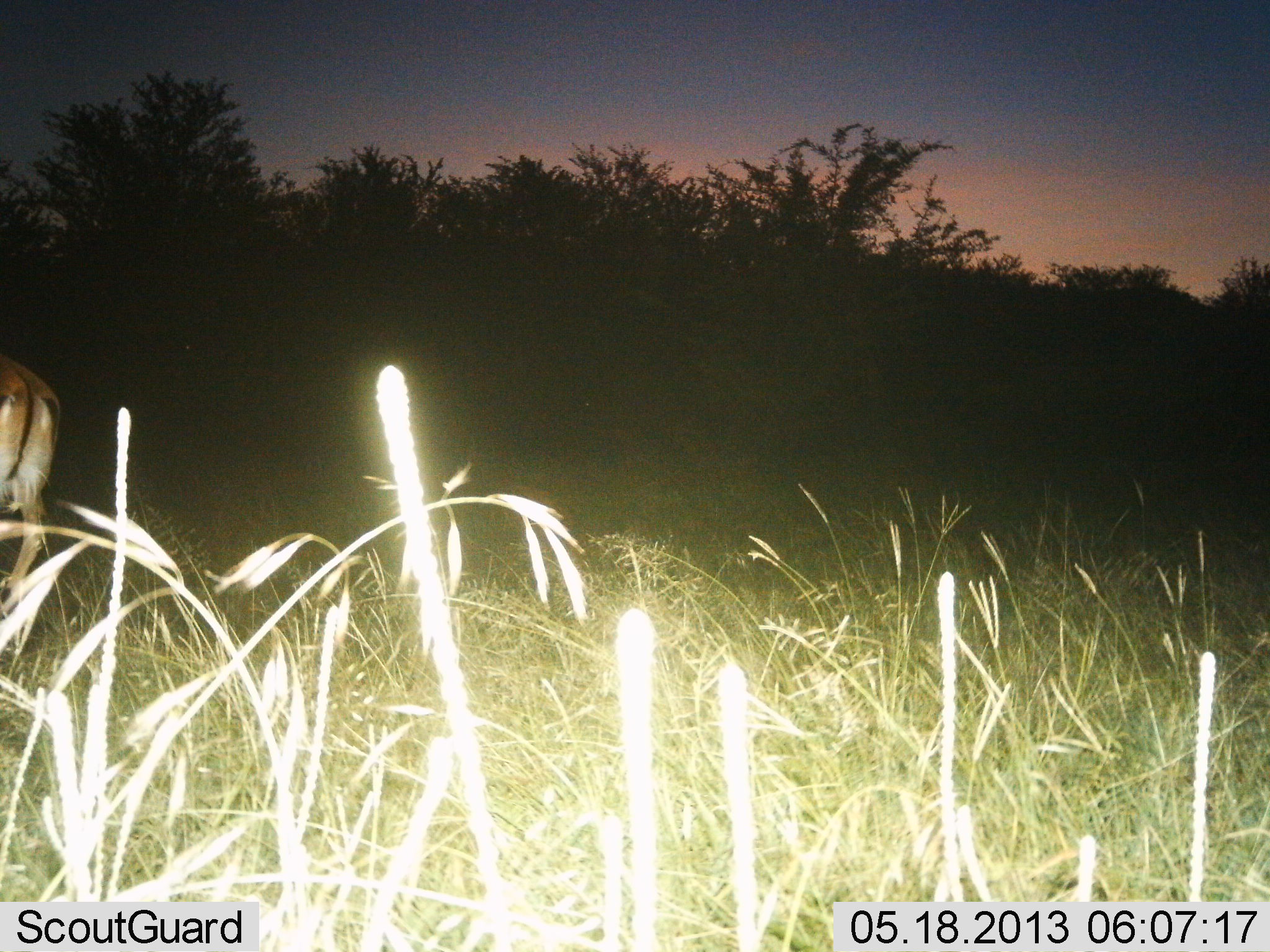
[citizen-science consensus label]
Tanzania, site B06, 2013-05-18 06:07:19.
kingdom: Animalia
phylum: Chordata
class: Mammalia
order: Artiodactyla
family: Bovidae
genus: Aepyceros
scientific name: Aepyceros melampus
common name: impala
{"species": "impala (Aepyceros melampus)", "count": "1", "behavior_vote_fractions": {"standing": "50%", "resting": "0%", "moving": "50%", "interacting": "0%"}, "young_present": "0%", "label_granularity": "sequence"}